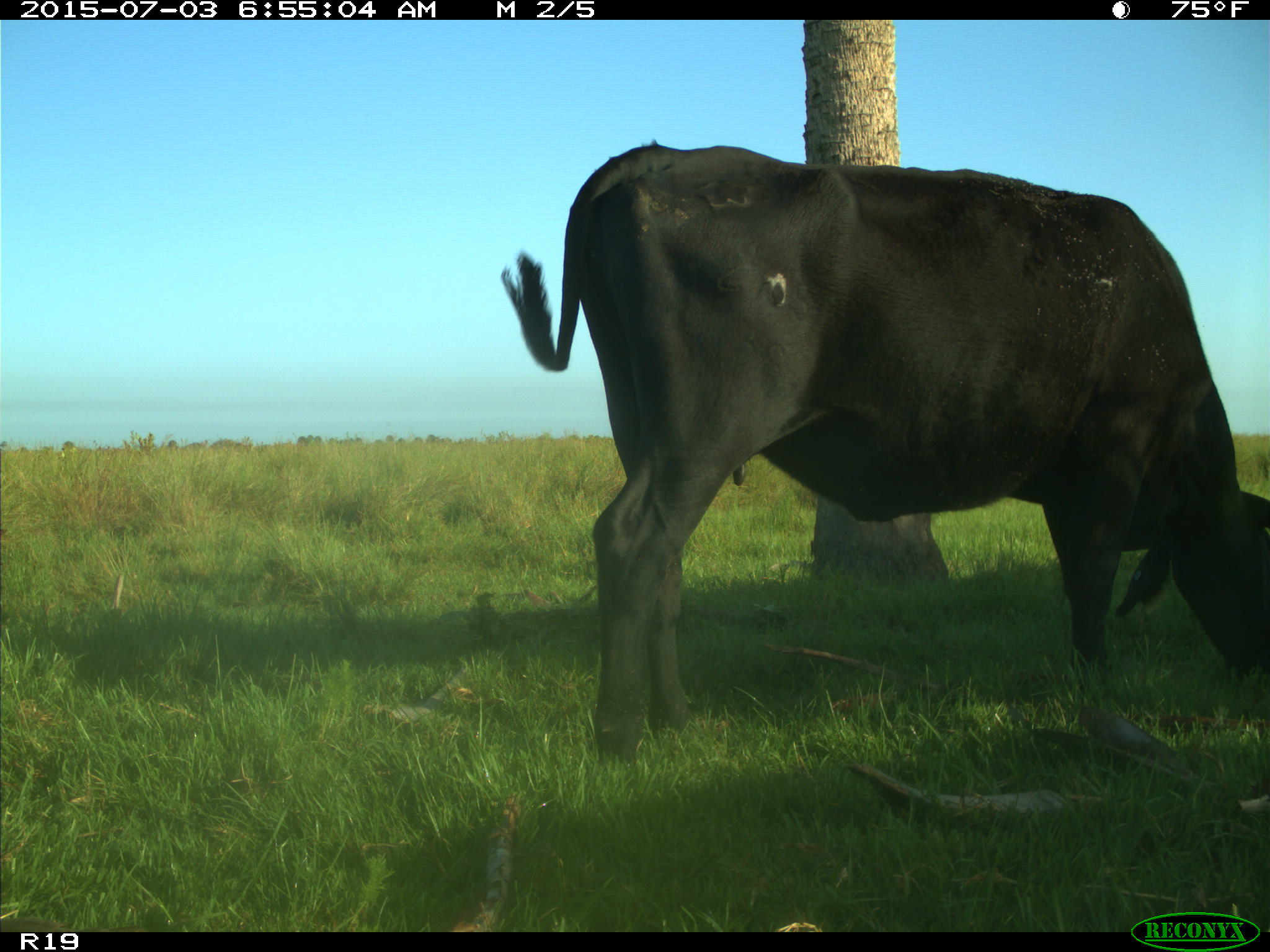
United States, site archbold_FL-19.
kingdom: Animalia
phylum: Chordata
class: Mammalia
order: Artiodactyla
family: Bovidae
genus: Bos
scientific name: Bos taurus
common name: domestic cow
Bos taurus (domestic cow).